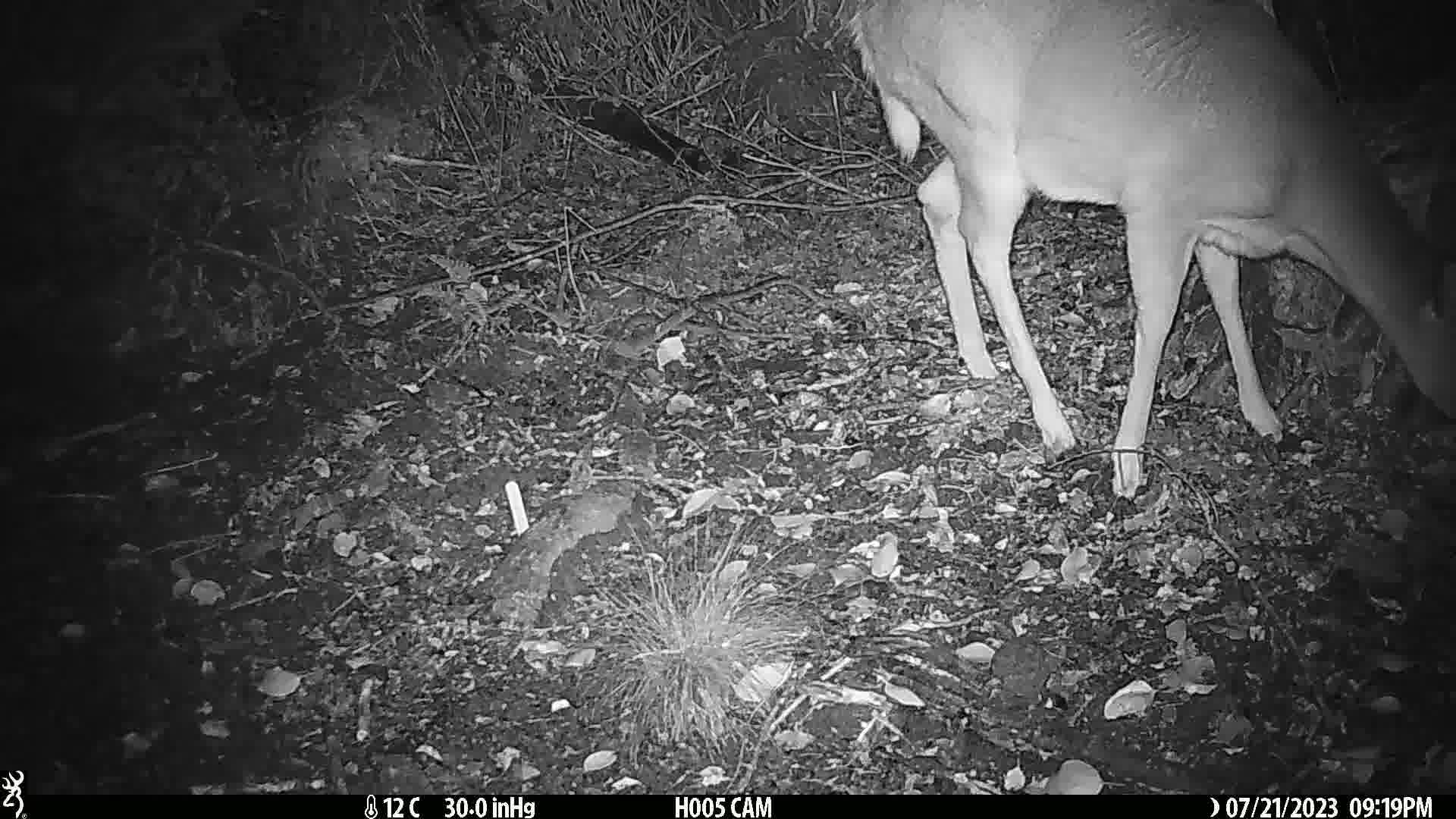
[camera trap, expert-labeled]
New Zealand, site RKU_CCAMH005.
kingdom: Animalia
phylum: Chordata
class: Mammalia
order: Artiodactyla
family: Cervidae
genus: Odocoileus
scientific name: Odocoileus virginianus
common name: white-tailed deer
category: white tailed deer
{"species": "white tailed deer (white-tailed deer) (Odocoileus virginianus)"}